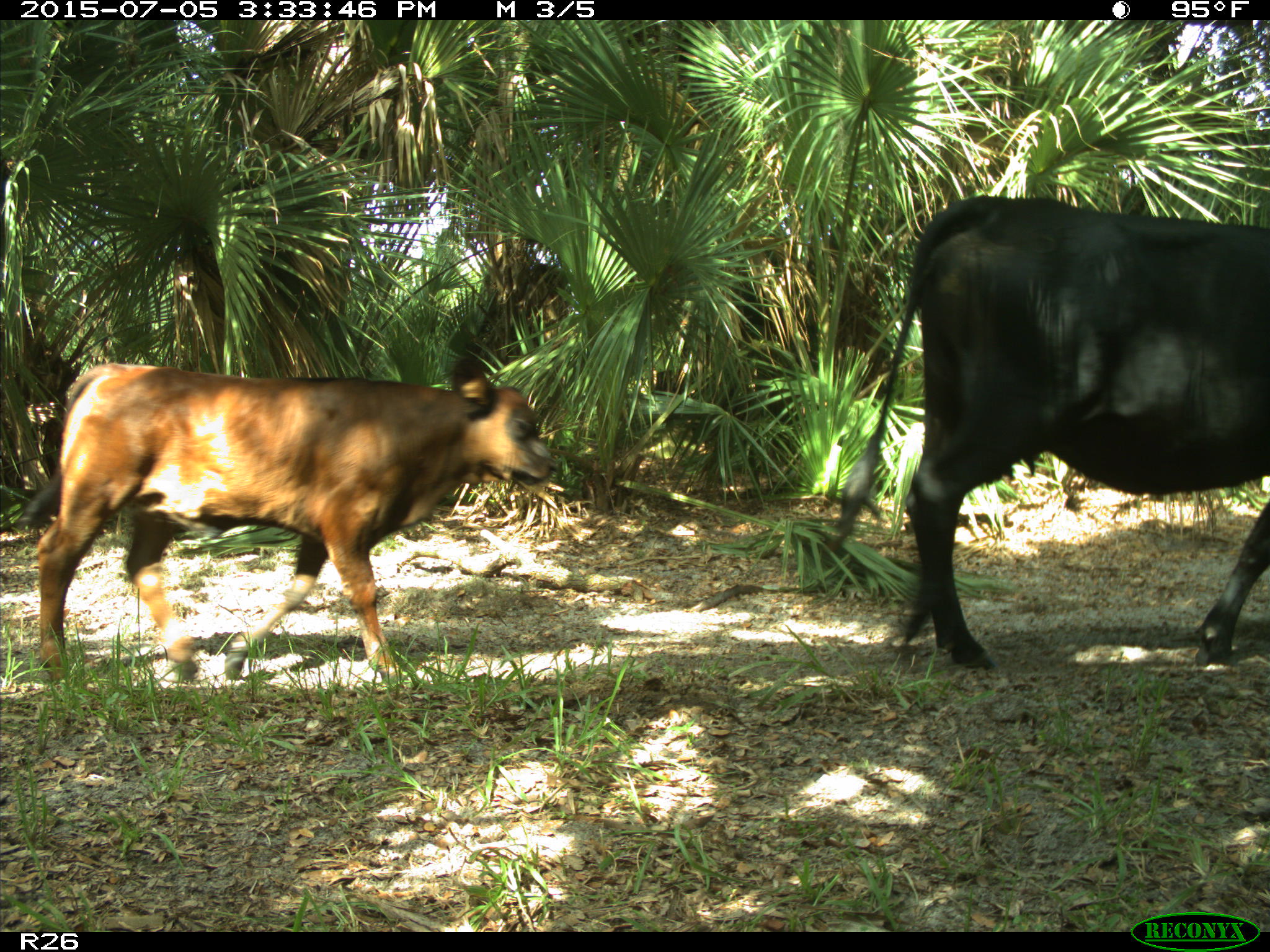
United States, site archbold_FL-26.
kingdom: Animalia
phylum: Chordata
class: Mammalia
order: Artiodactyla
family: Bovidae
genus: Bos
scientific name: Bos taurus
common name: domestic cow